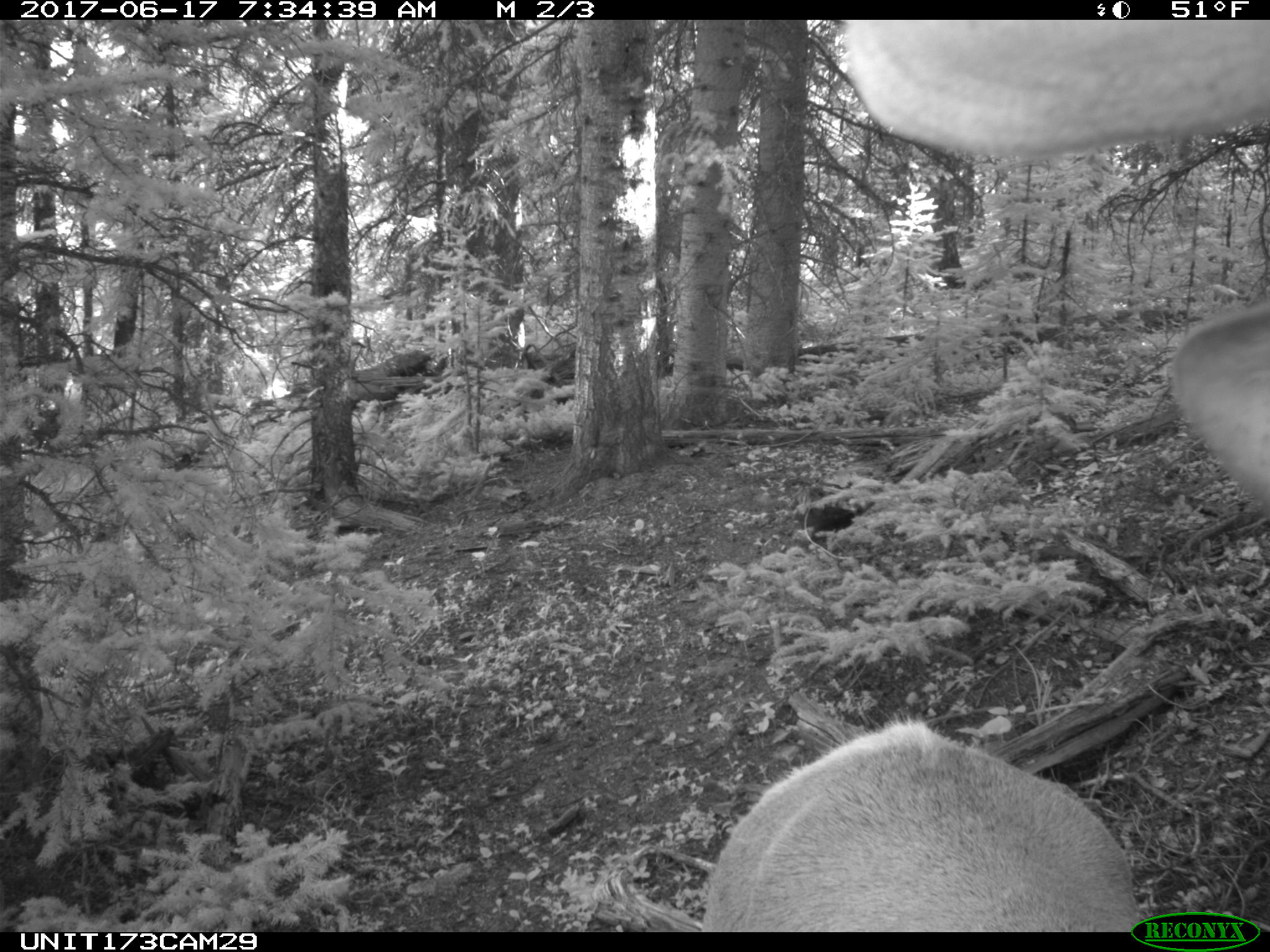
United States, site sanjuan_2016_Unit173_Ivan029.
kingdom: Animalia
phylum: Chordata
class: Mammalia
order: Artiodactyla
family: Cervidae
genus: Cervus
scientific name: Cervus elaphus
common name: red deer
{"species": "Cervus elaphus (red deer)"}